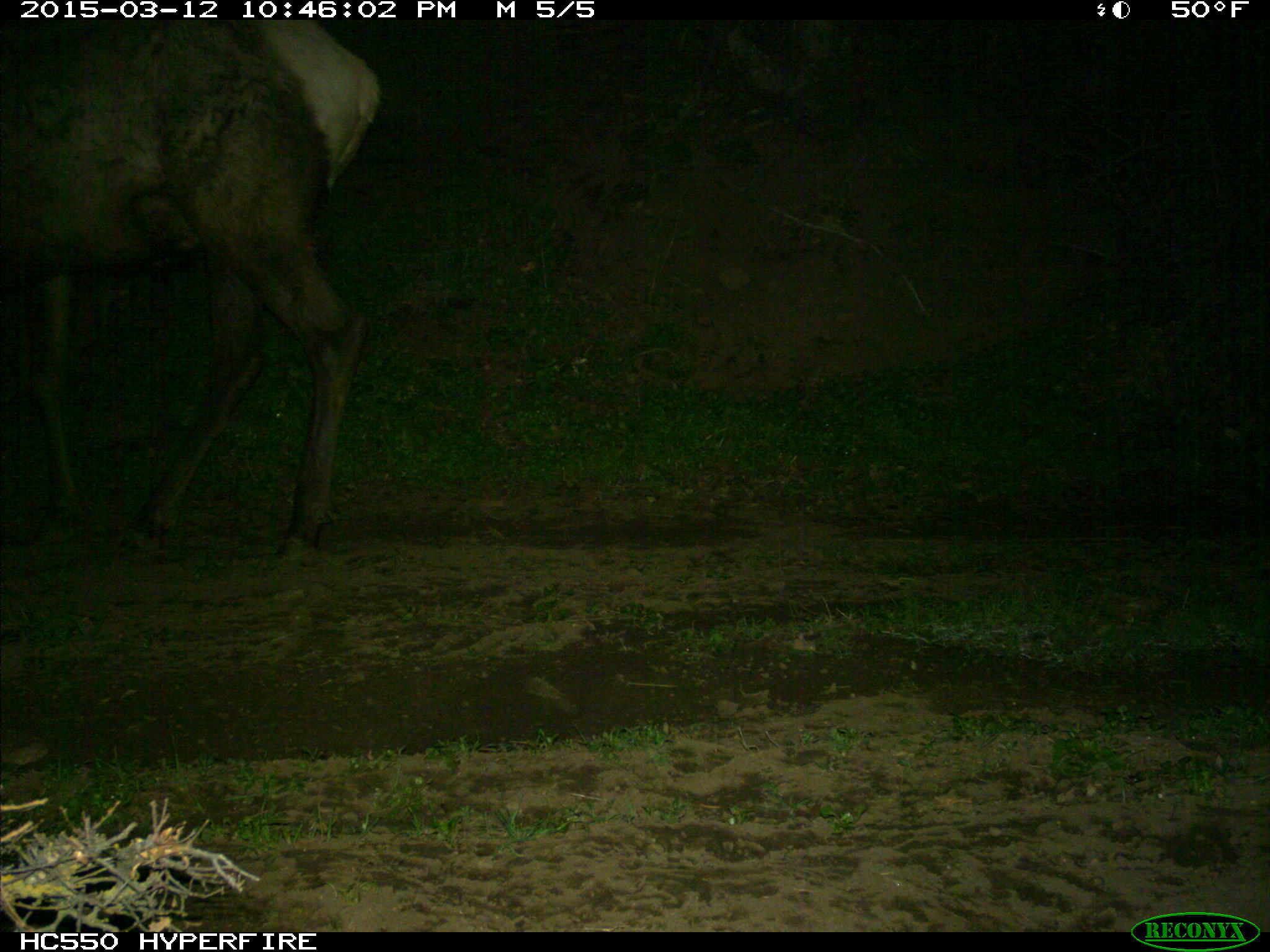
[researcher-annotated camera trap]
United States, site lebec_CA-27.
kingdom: Animalia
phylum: Chordata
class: Mammalia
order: Artiodactyla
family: Cervidae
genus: Cervus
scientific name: Cervus canadensis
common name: elk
Cervus canadensis (elk).